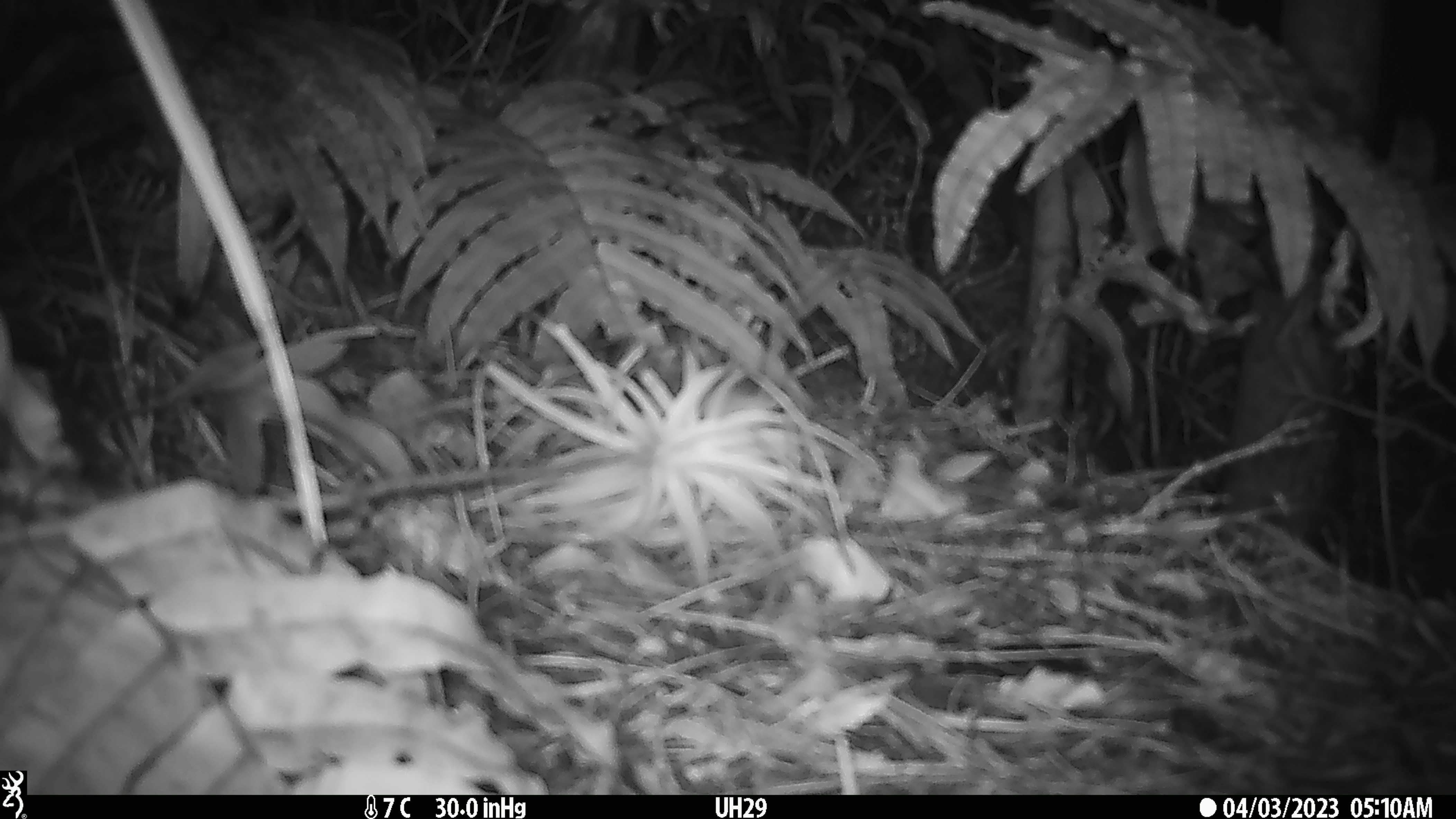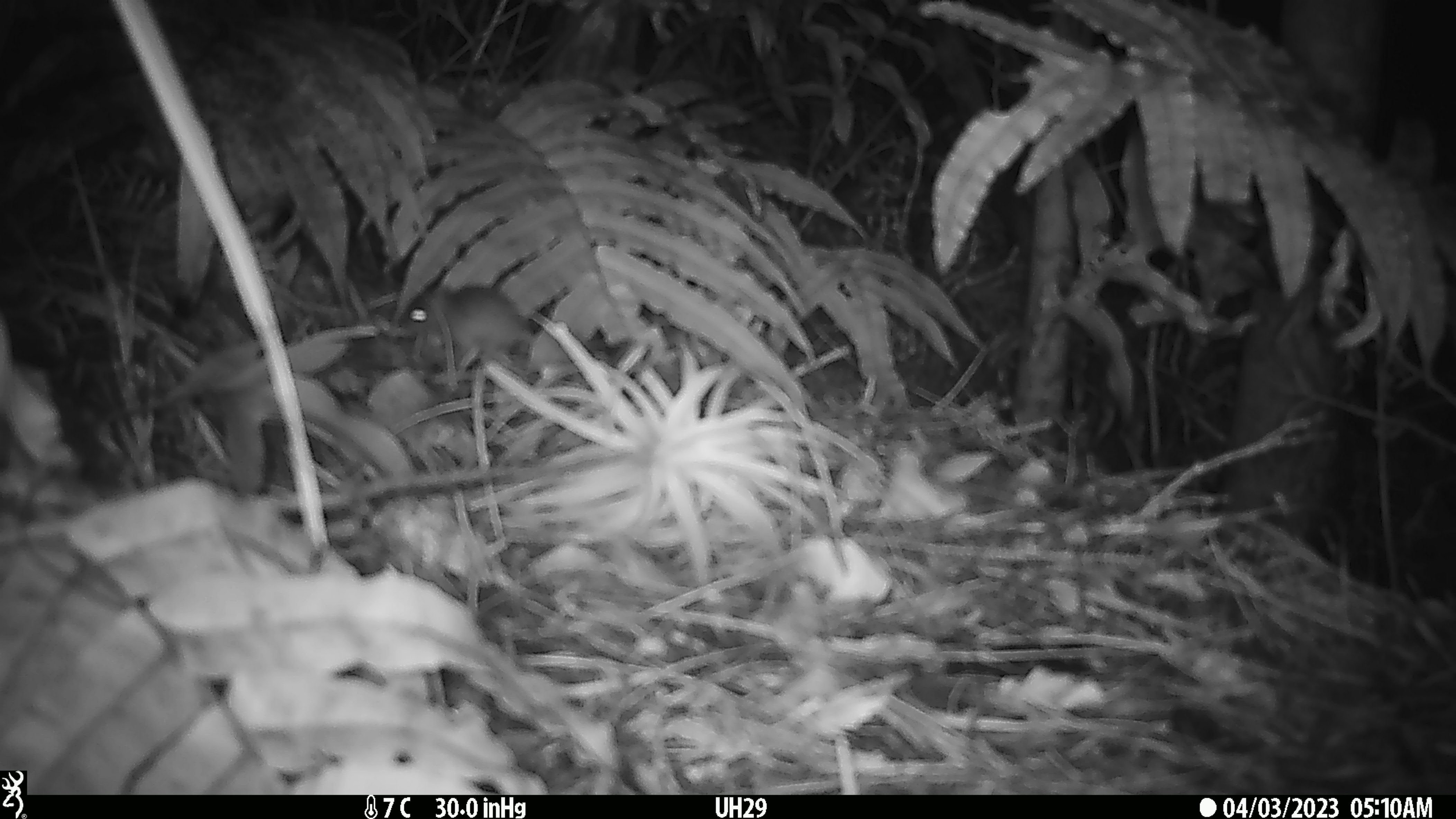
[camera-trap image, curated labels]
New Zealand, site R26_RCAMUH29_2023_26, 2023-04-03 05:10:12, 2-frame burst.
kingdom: Animalia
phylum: Chordata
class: Mammalia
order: Rodentia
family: Muridae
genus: Mus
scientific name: Mus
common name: mouse